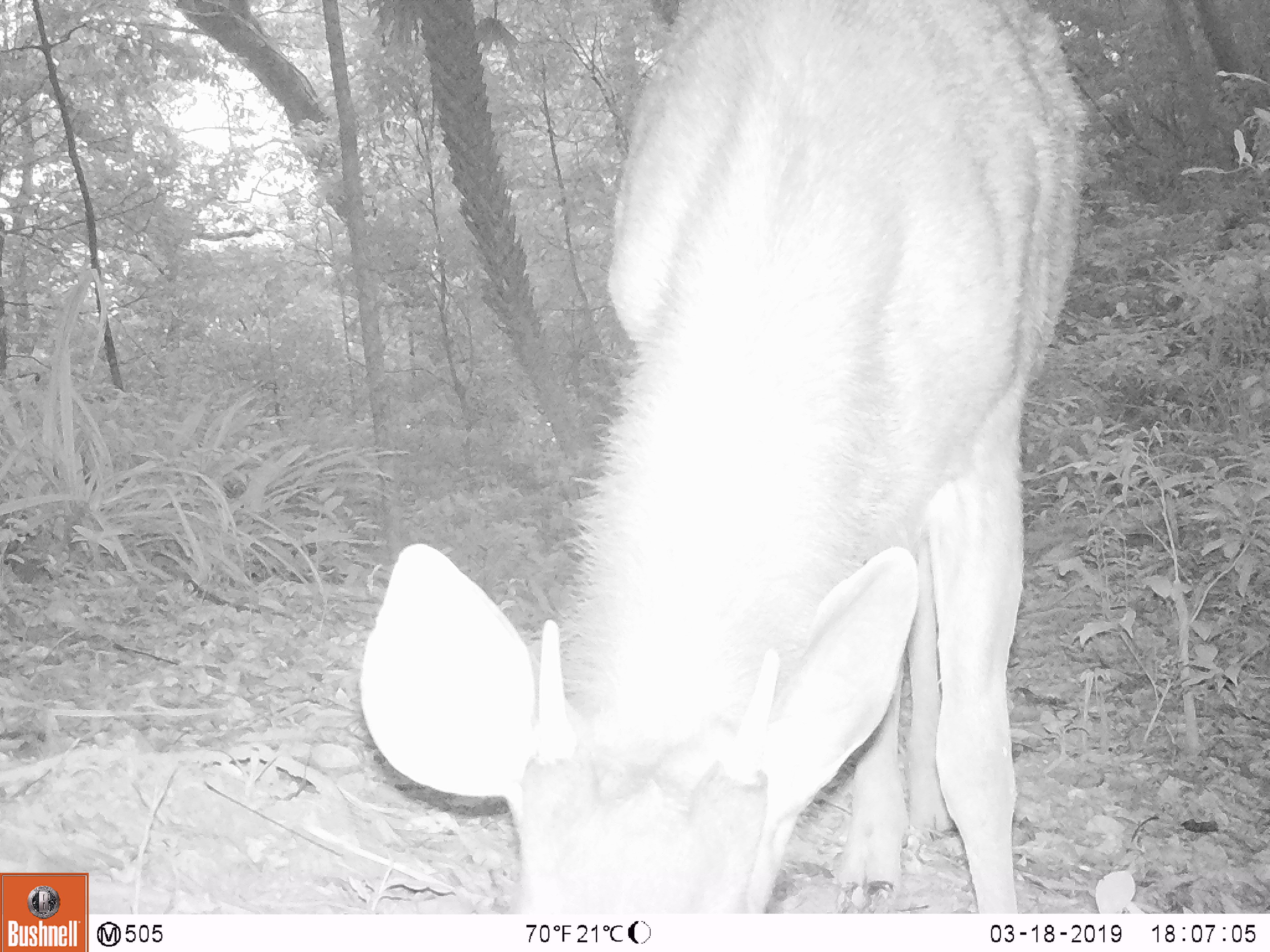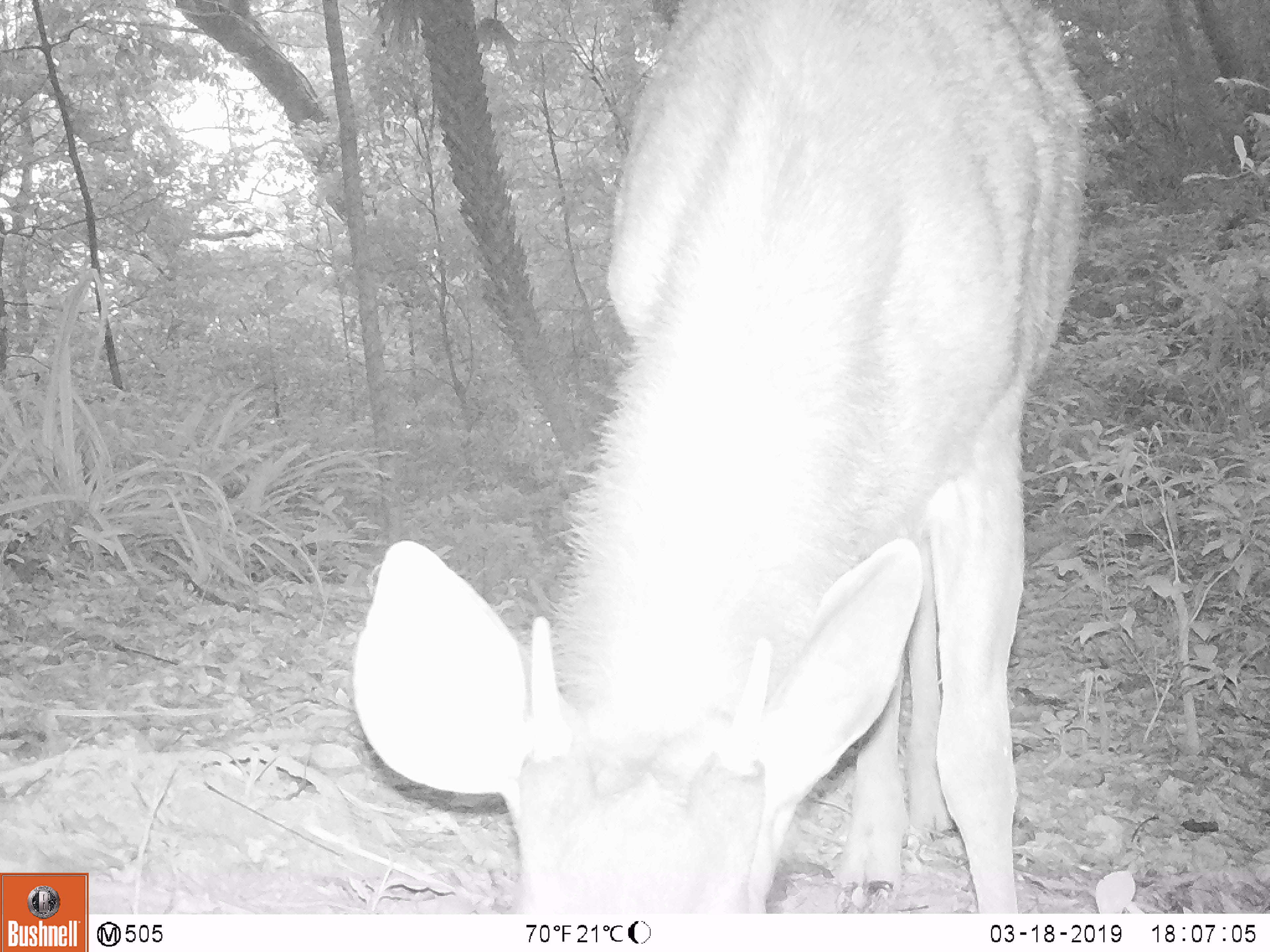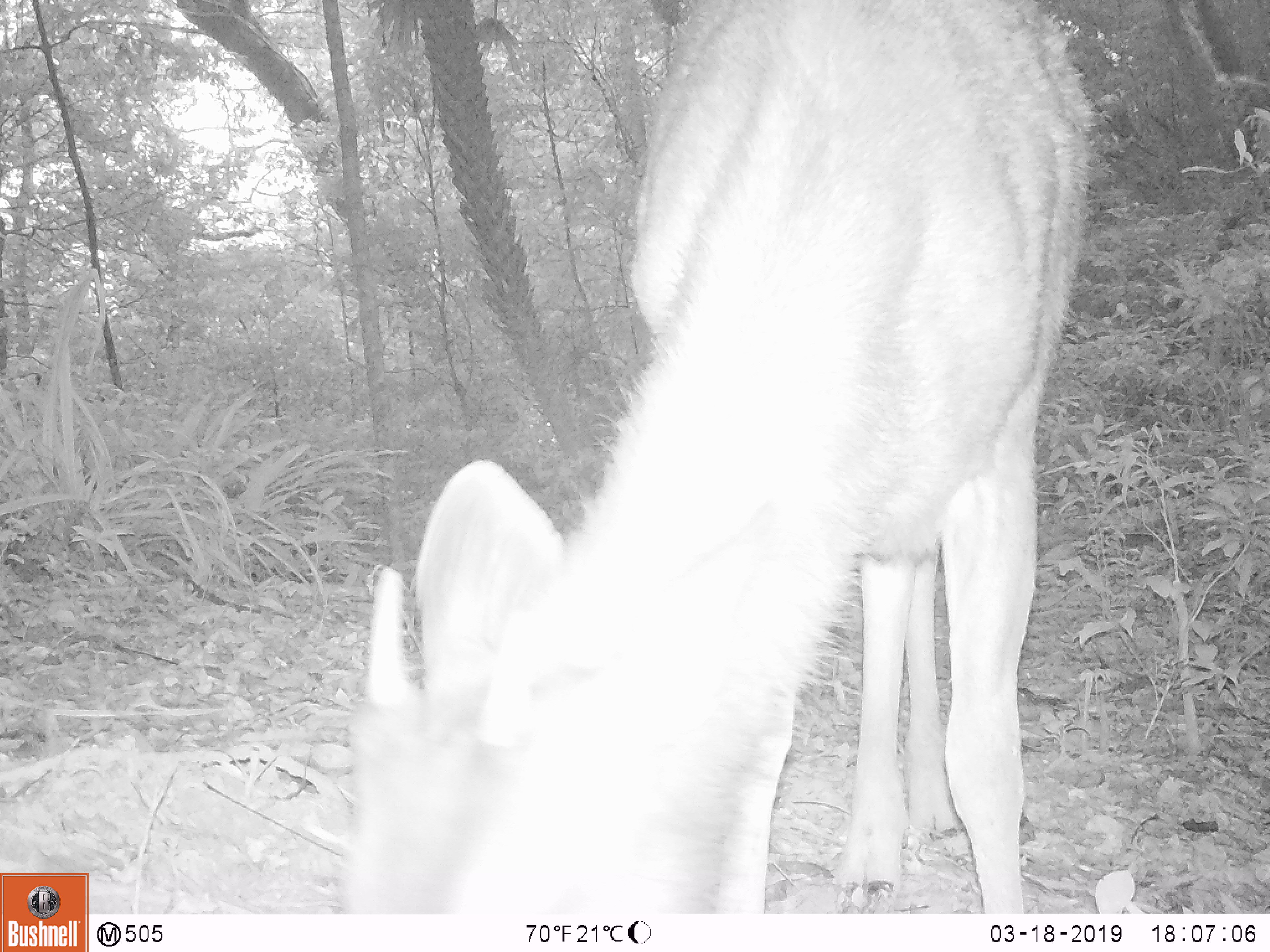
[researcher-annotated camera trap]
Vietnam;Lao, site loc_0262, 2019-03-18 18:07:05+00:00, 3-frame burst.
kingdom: Animalia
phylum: Chordata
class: Mammalia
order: Artiodactyla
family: Cervidae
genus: Rusa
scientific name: Rusa unicolor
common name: sambar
Sambar (Rusa unicolor). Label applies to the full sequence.